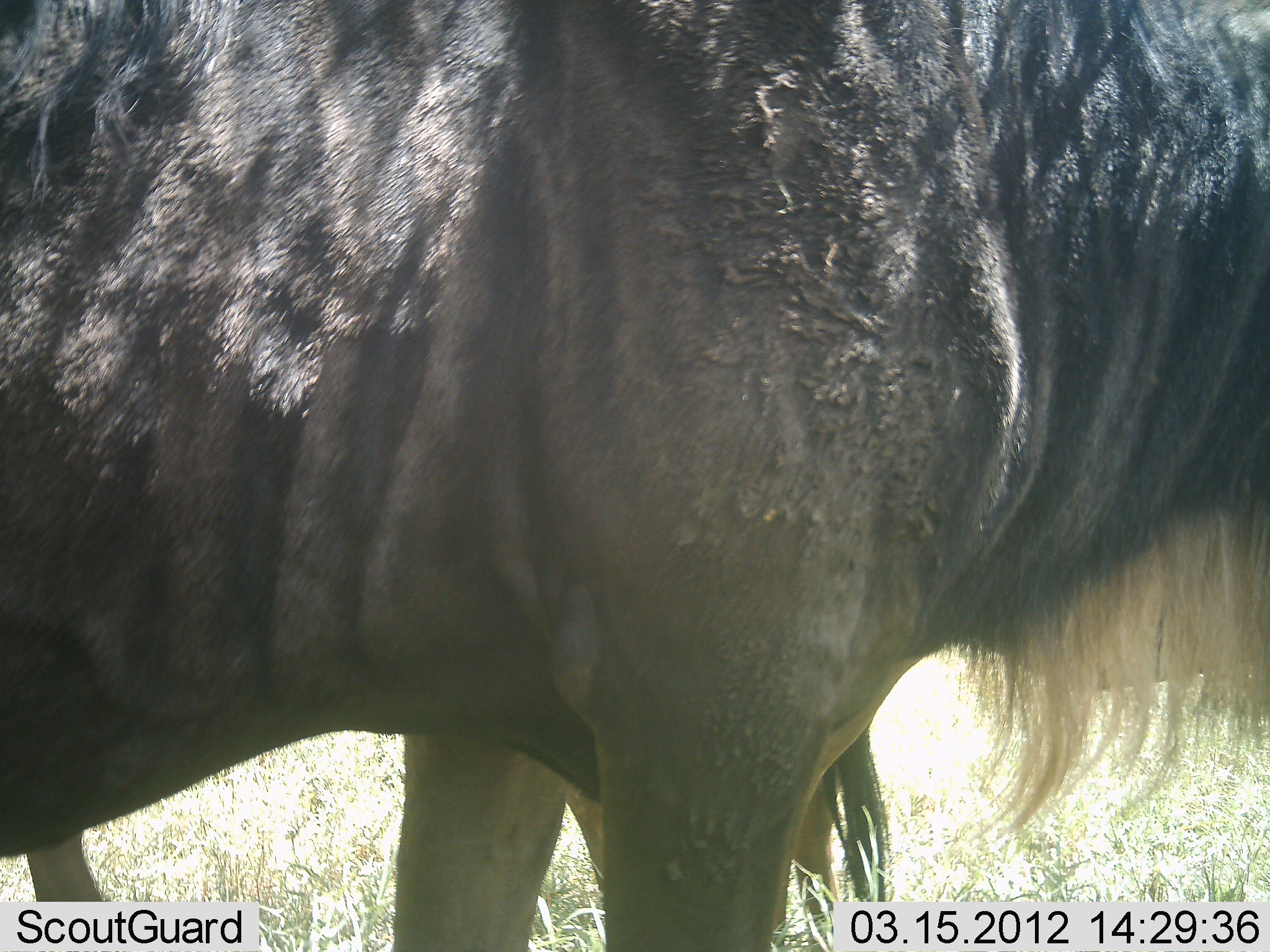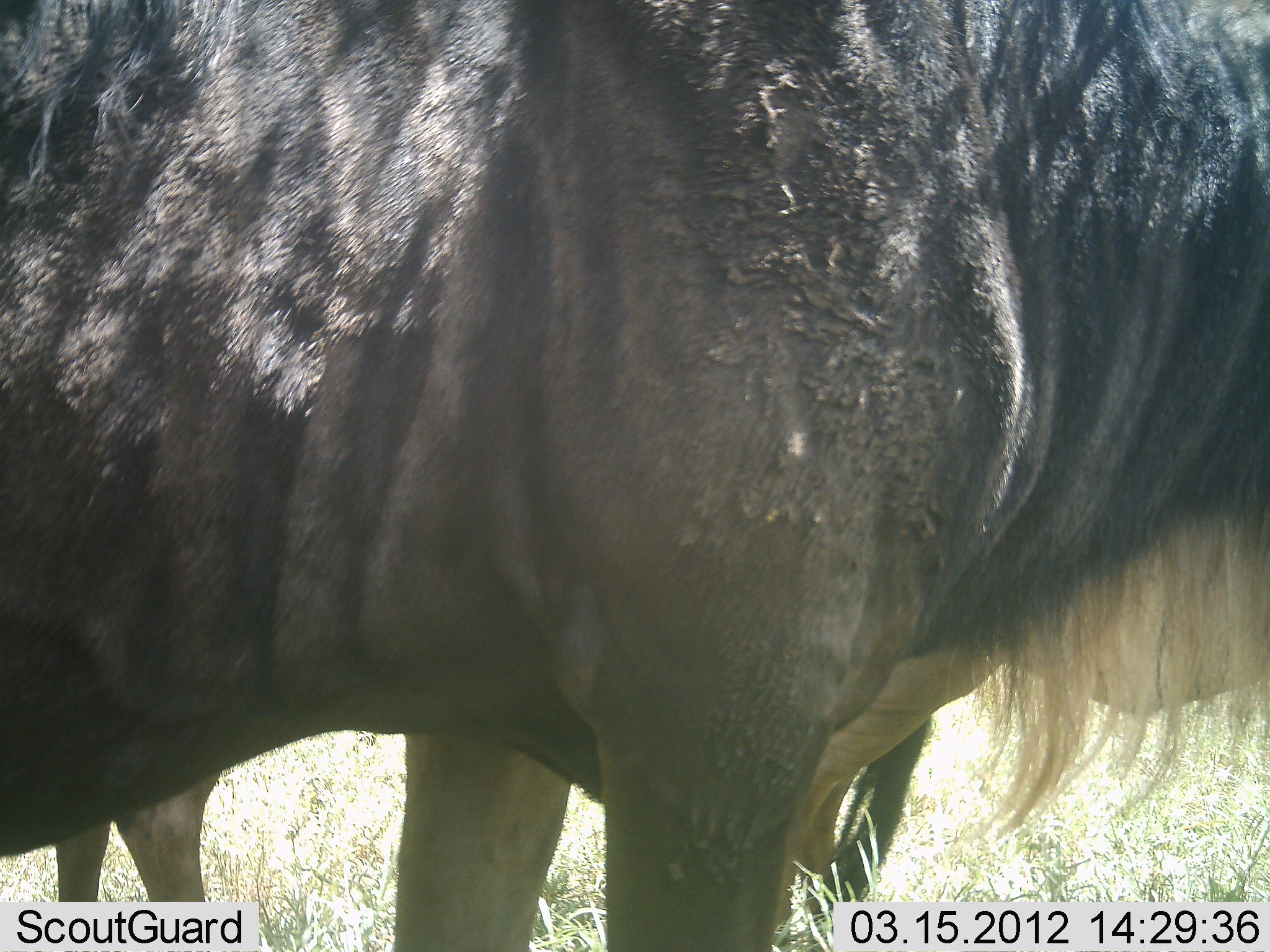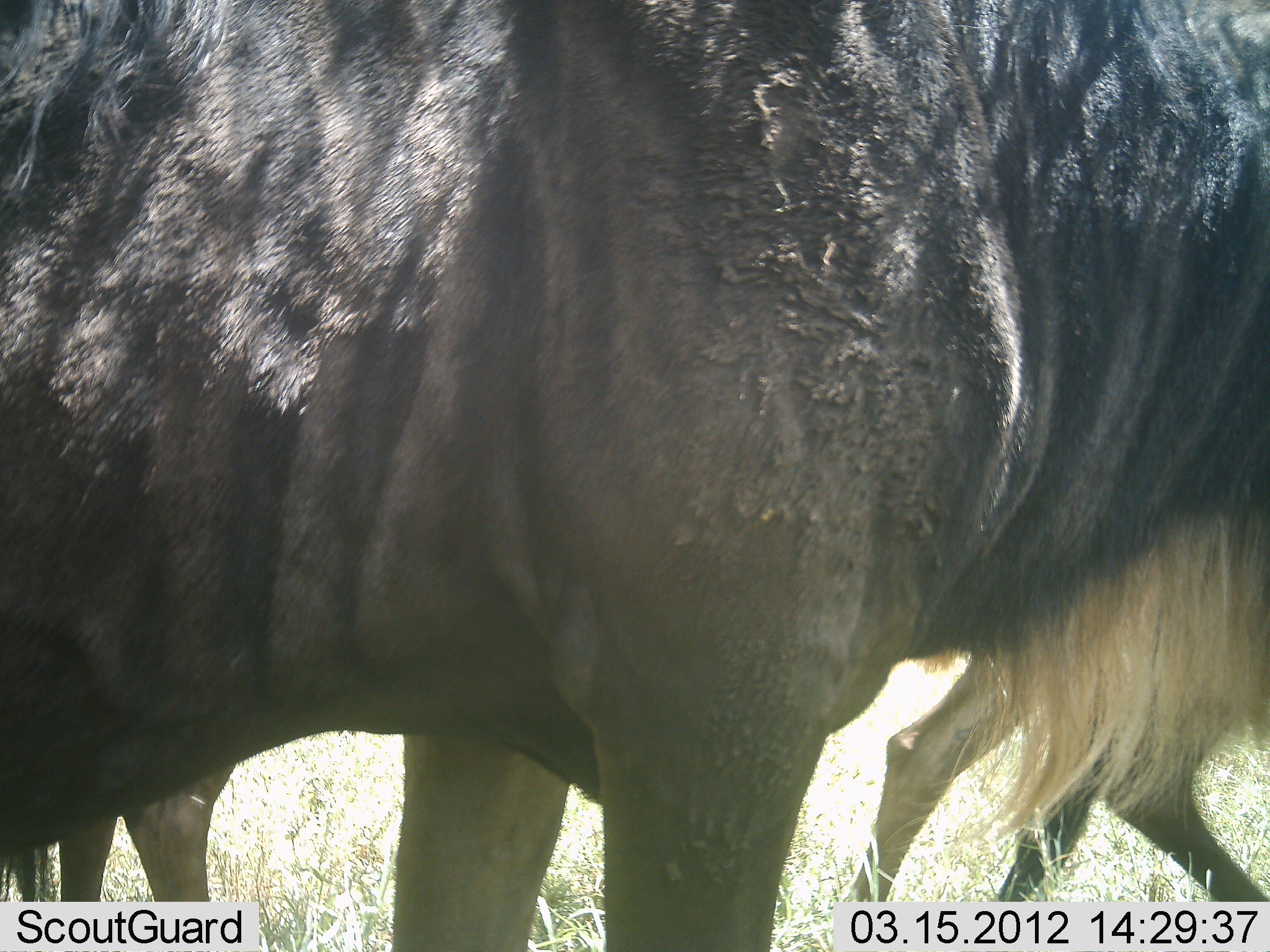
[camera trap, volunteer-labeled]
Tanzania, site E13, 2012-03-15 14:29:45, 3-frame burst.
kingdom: Animalia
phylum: Chordata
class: Mammalia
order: Artiodactyla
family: Bovidae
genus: Connochaetes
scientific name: Connochaetes taurinus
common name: blue wildebeest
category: wildebeest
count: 2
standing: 100%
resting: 0%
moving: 39%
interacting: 0%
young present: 7%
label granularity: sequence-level